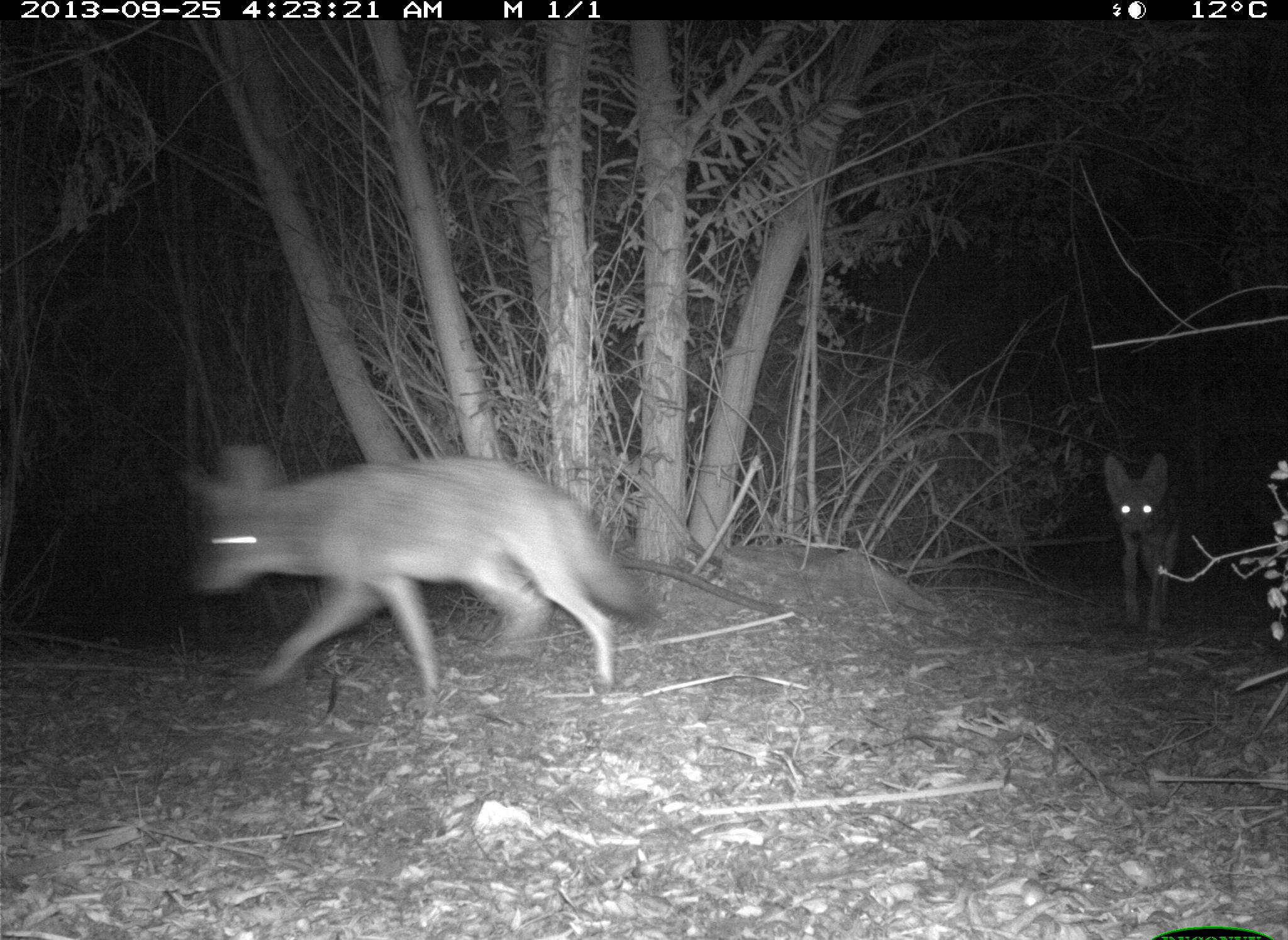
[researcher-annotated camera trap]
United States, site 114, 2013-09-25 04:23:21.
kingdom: Animalia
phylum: Chordata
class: Mammalia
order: Carnivora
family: Canidae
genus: Canis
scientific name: Canis latrans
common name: coyote